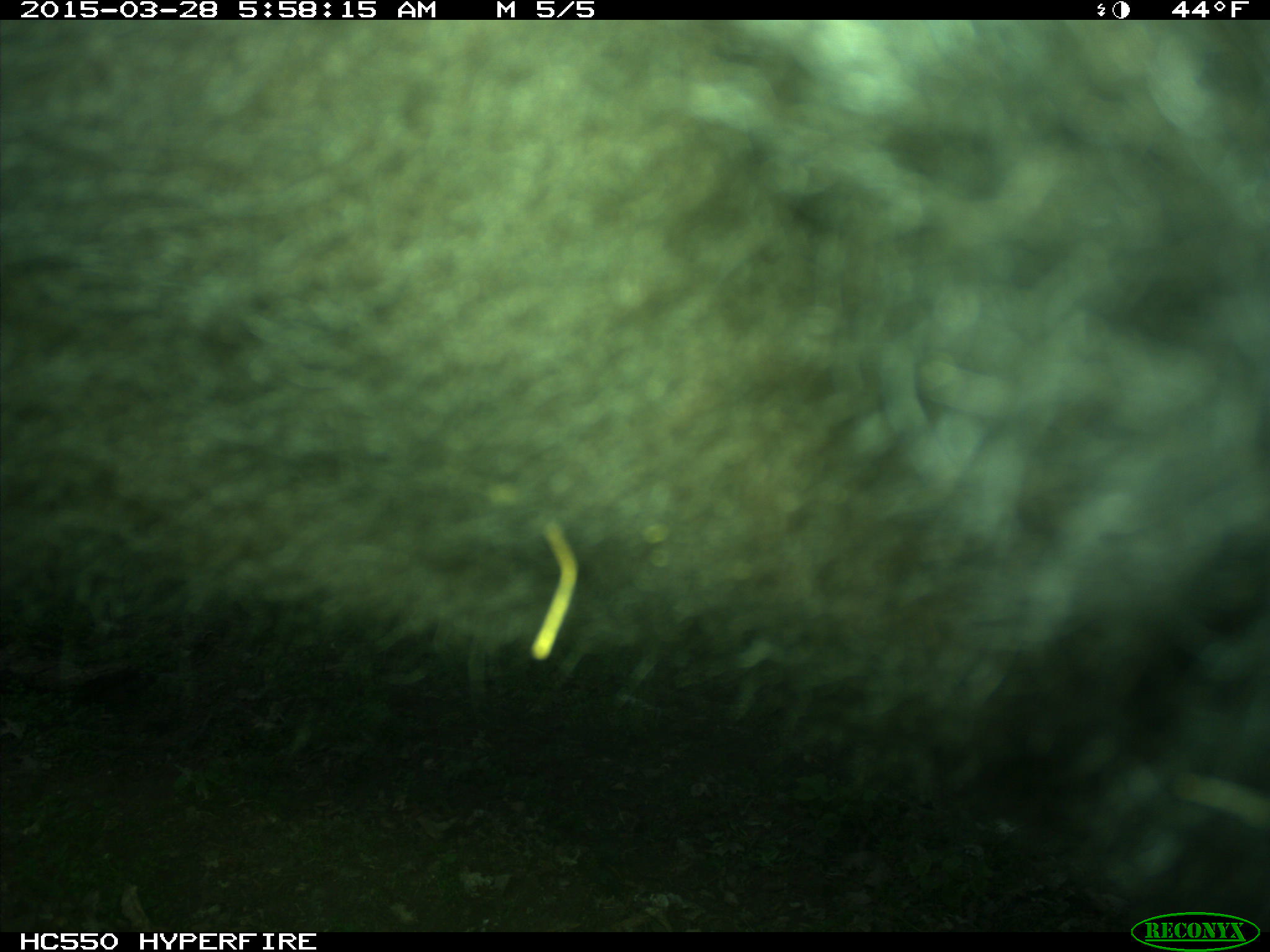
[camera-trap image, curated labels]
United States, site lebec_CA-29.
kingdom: Animalia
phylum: Chordata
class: Mammalia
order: Artiodactyla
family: Bovidae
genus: Bos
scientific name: Bos taurus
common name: domestic cow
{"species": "Bos taurus (domestic cow)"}